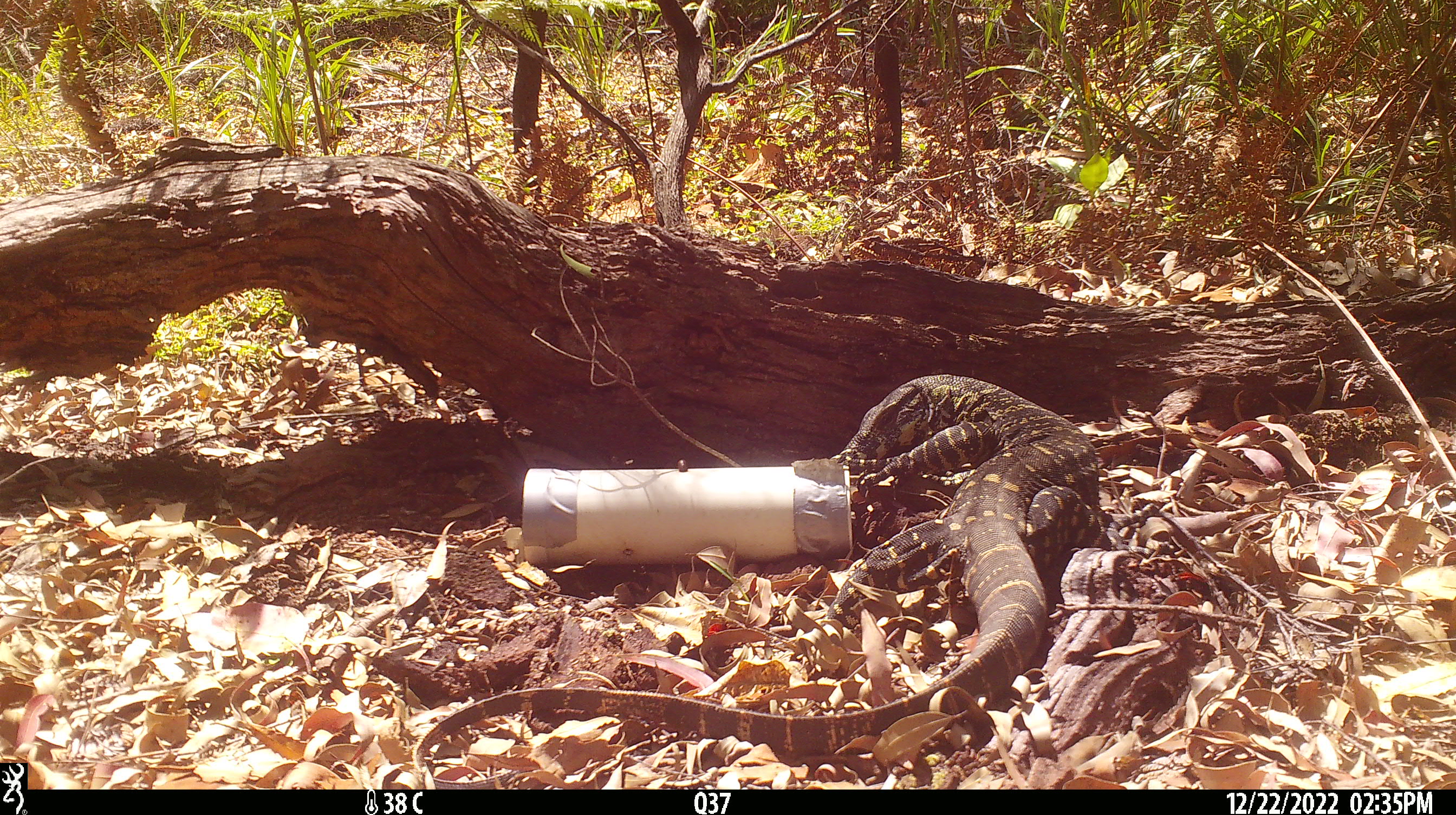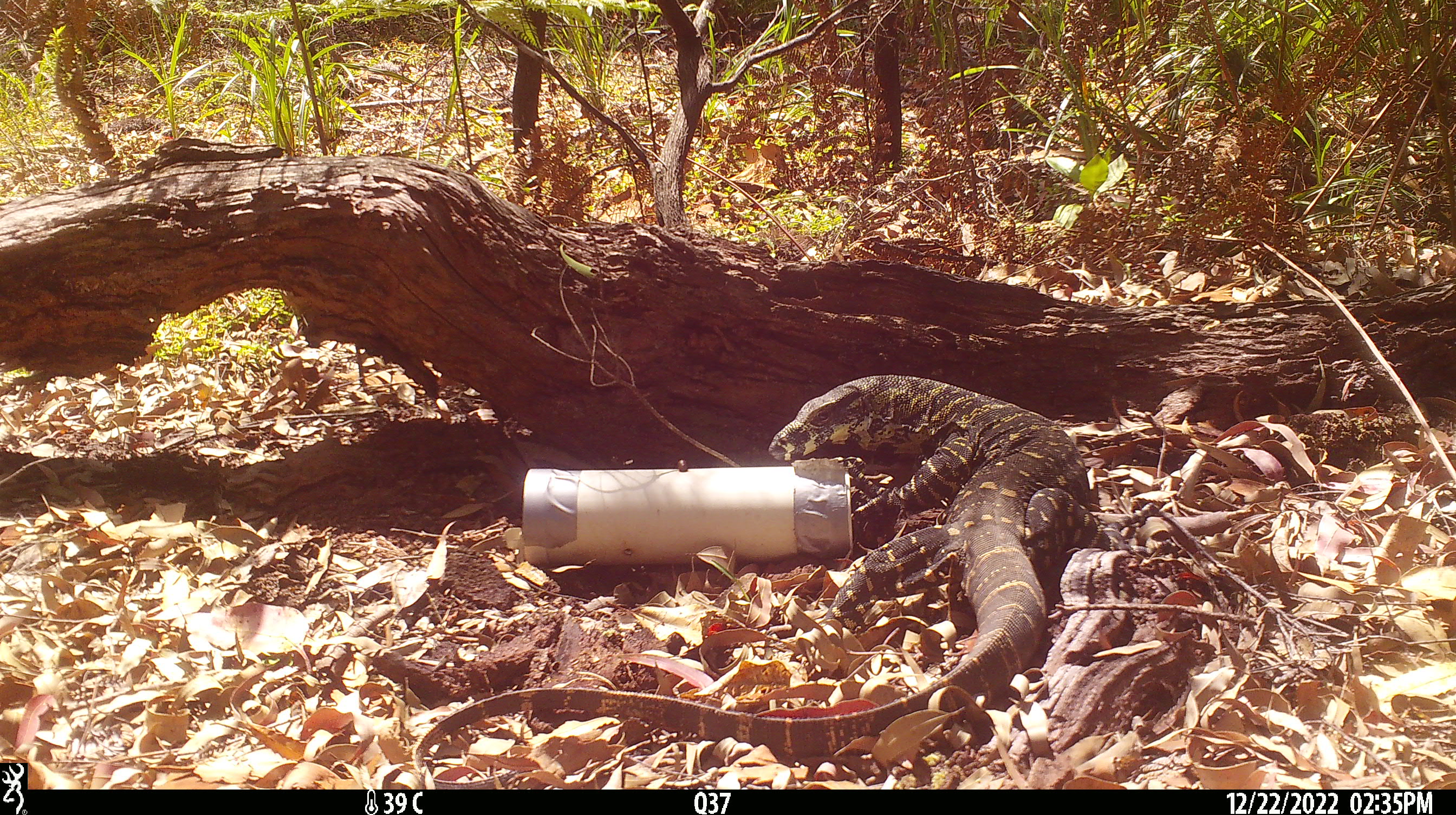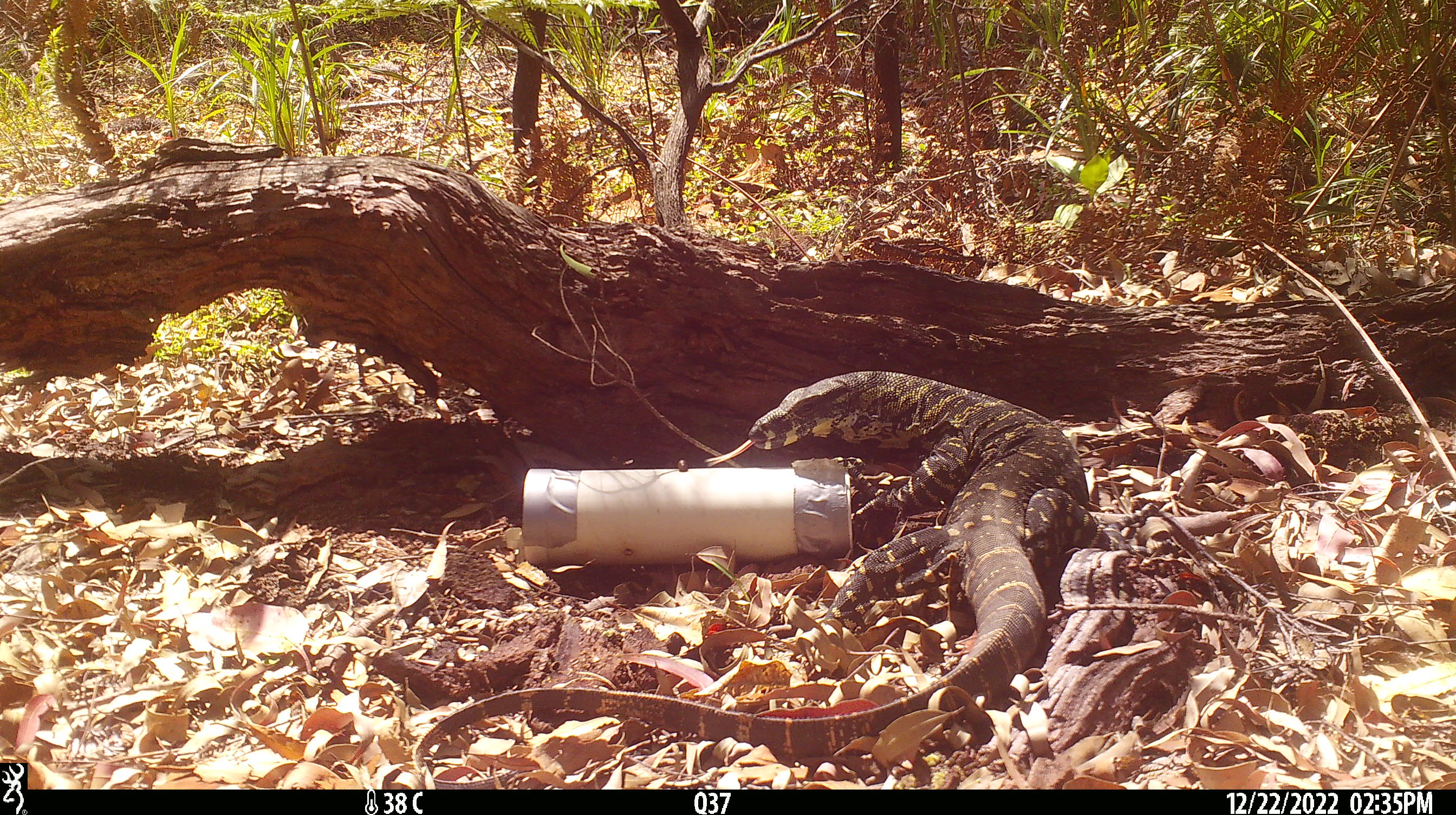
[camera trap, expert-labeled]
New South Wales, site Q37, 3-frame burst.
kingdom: Animalia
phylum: Chordata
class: Reptilia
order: Squamata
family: Varanidae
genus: Varanus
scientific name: Varanus varius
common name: lace monitor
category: goanna